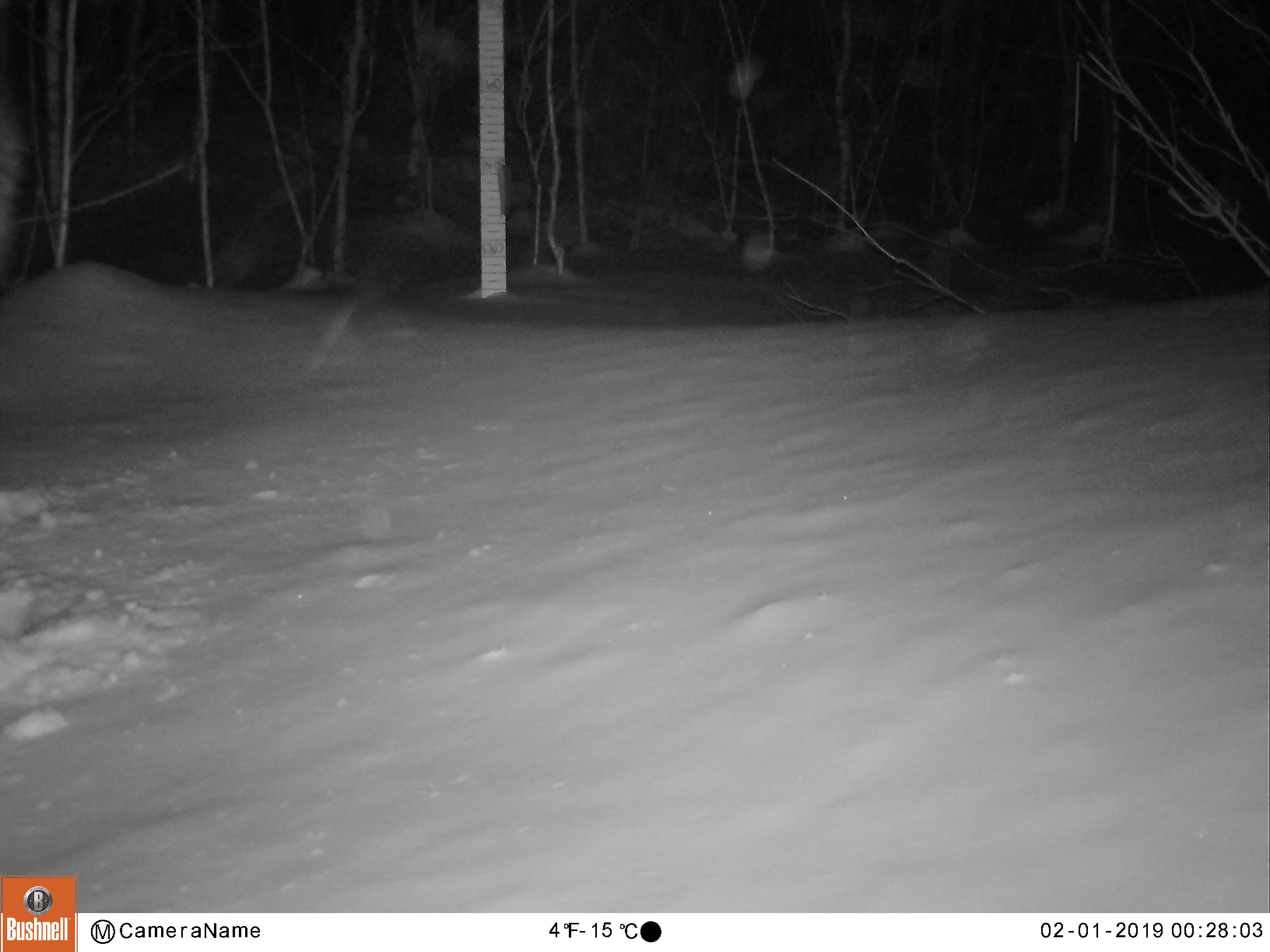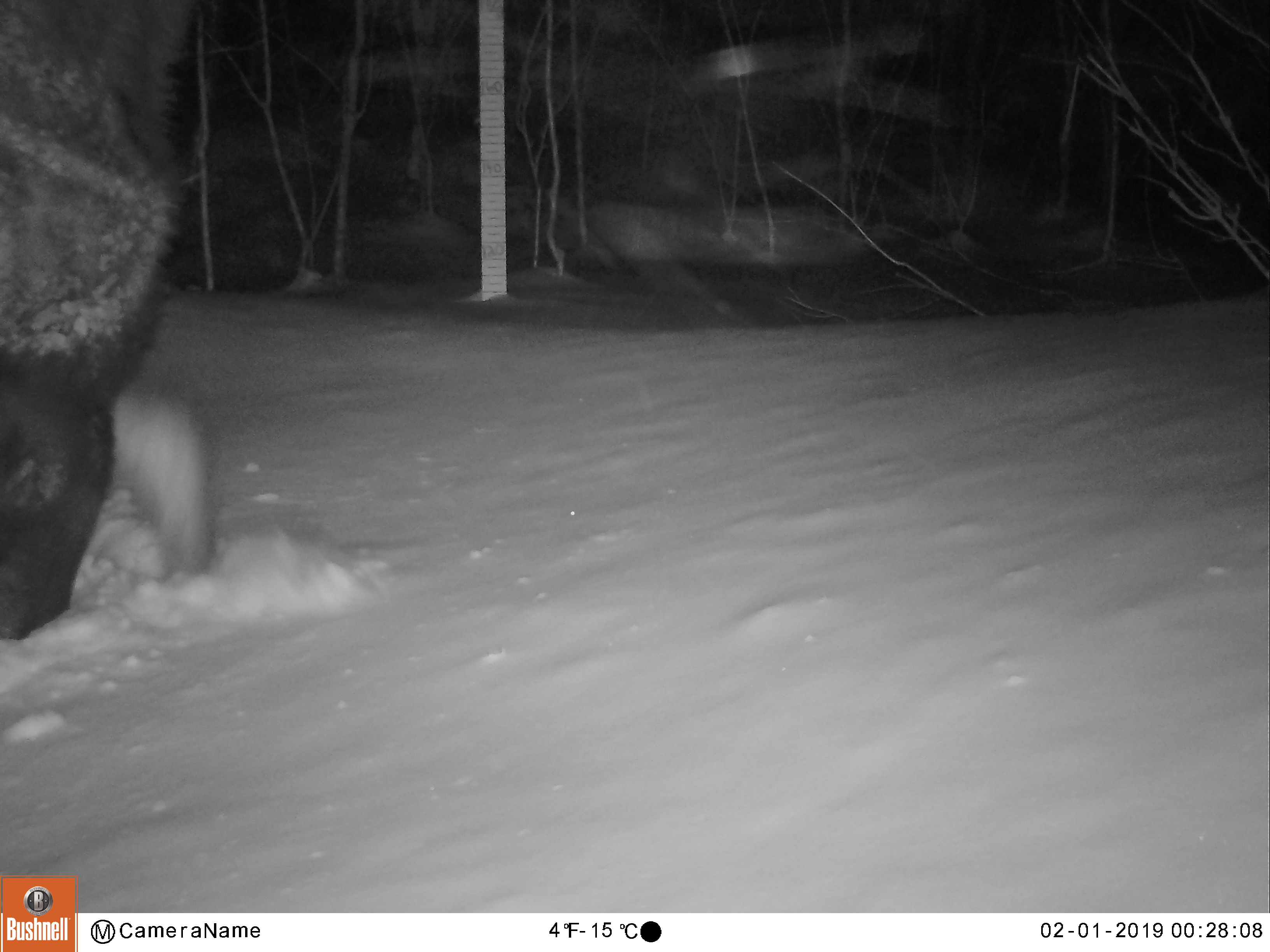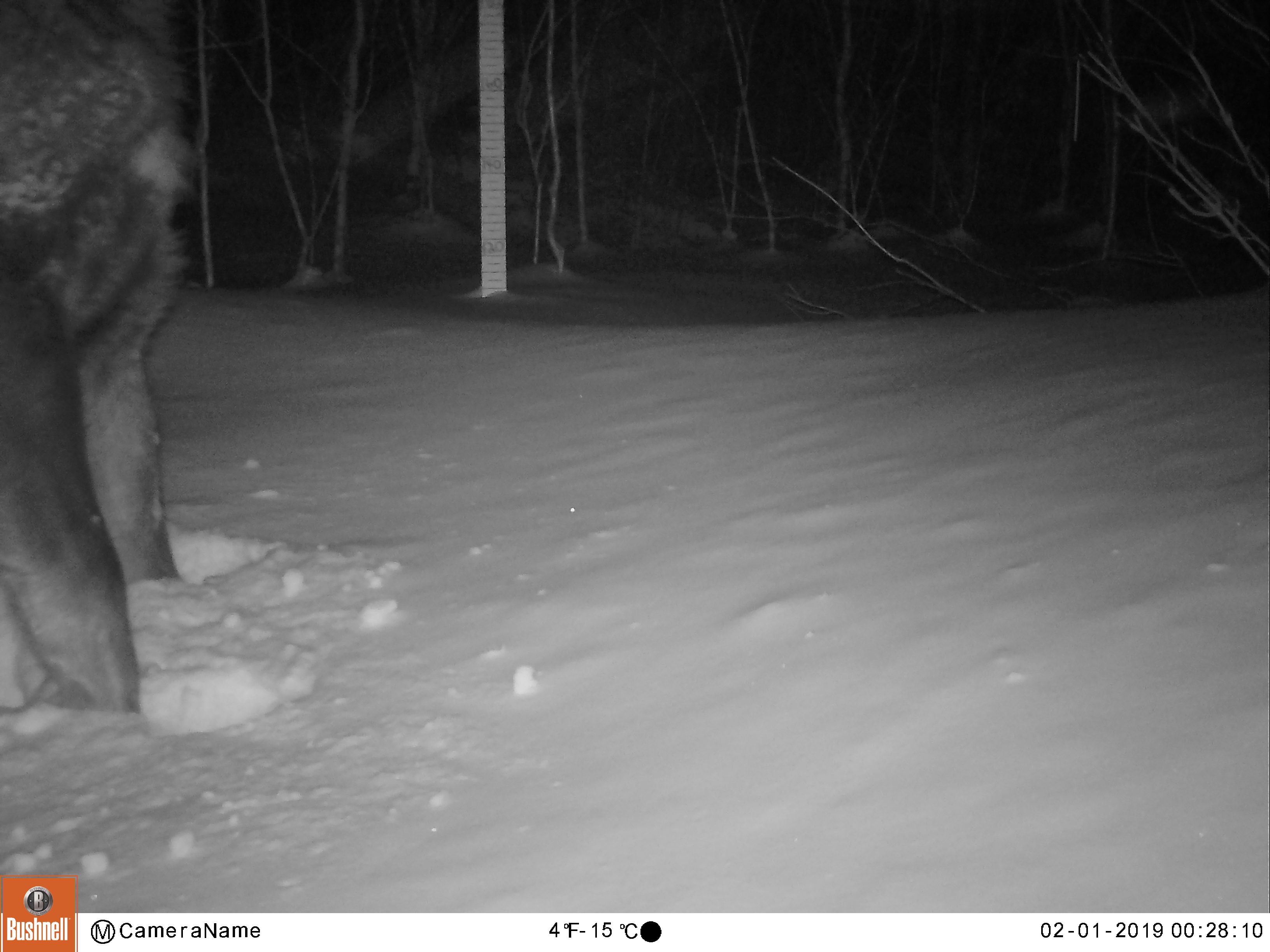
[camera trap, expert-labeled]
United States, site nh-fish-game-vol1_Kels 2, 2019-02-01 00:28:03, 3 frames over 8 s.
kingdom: Animalia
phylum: Chordata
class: Mammalia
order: Artiodactyla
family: Cervidae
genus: Alces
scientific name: Alces alces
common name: moose